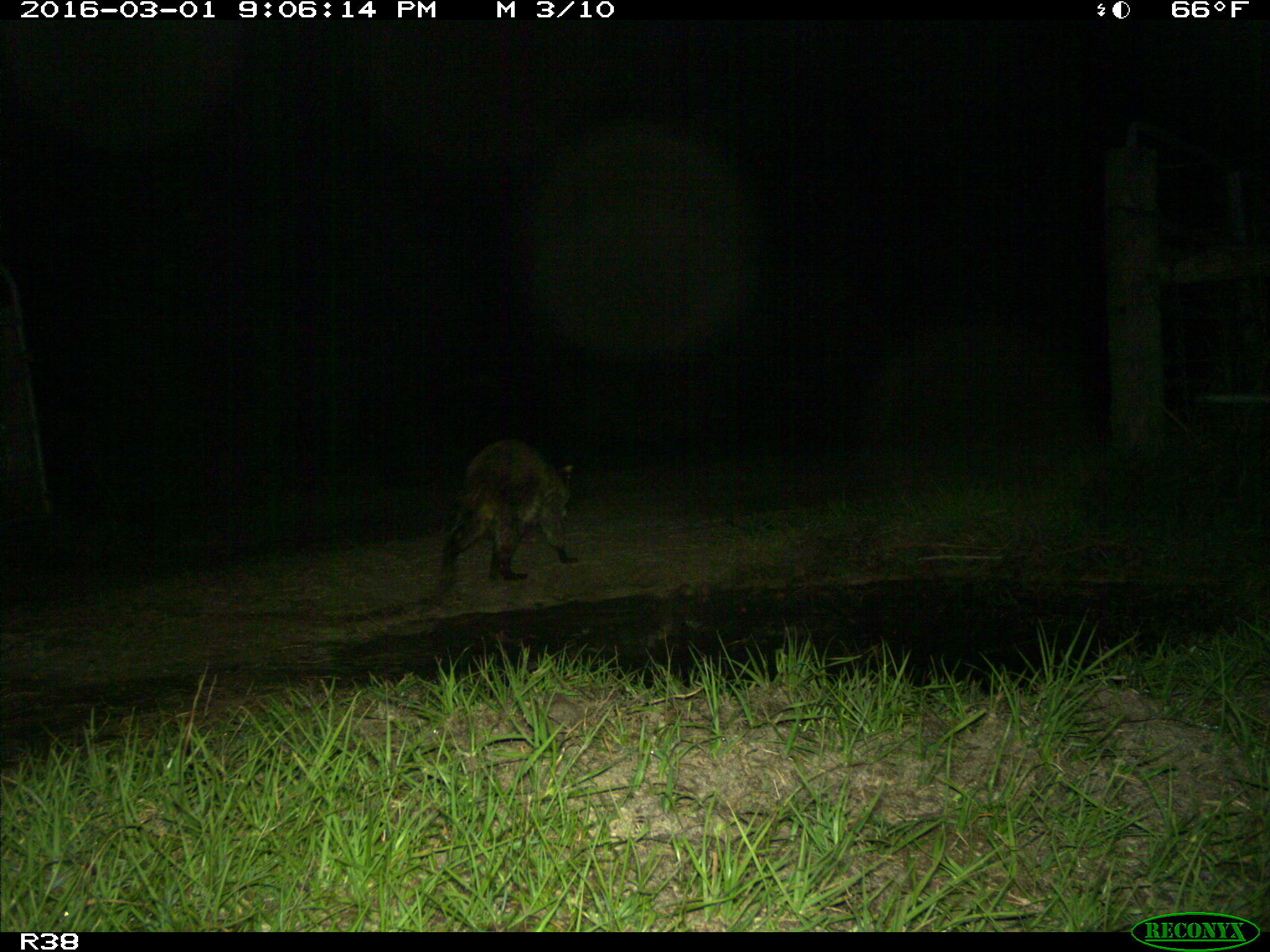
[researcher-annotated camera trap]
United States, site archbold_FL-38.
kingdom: Animalia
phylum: Chordata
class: Mammalia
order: Carnivora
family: Procyonidae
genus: Procyon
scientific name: Procyon lotor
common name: common raccoon